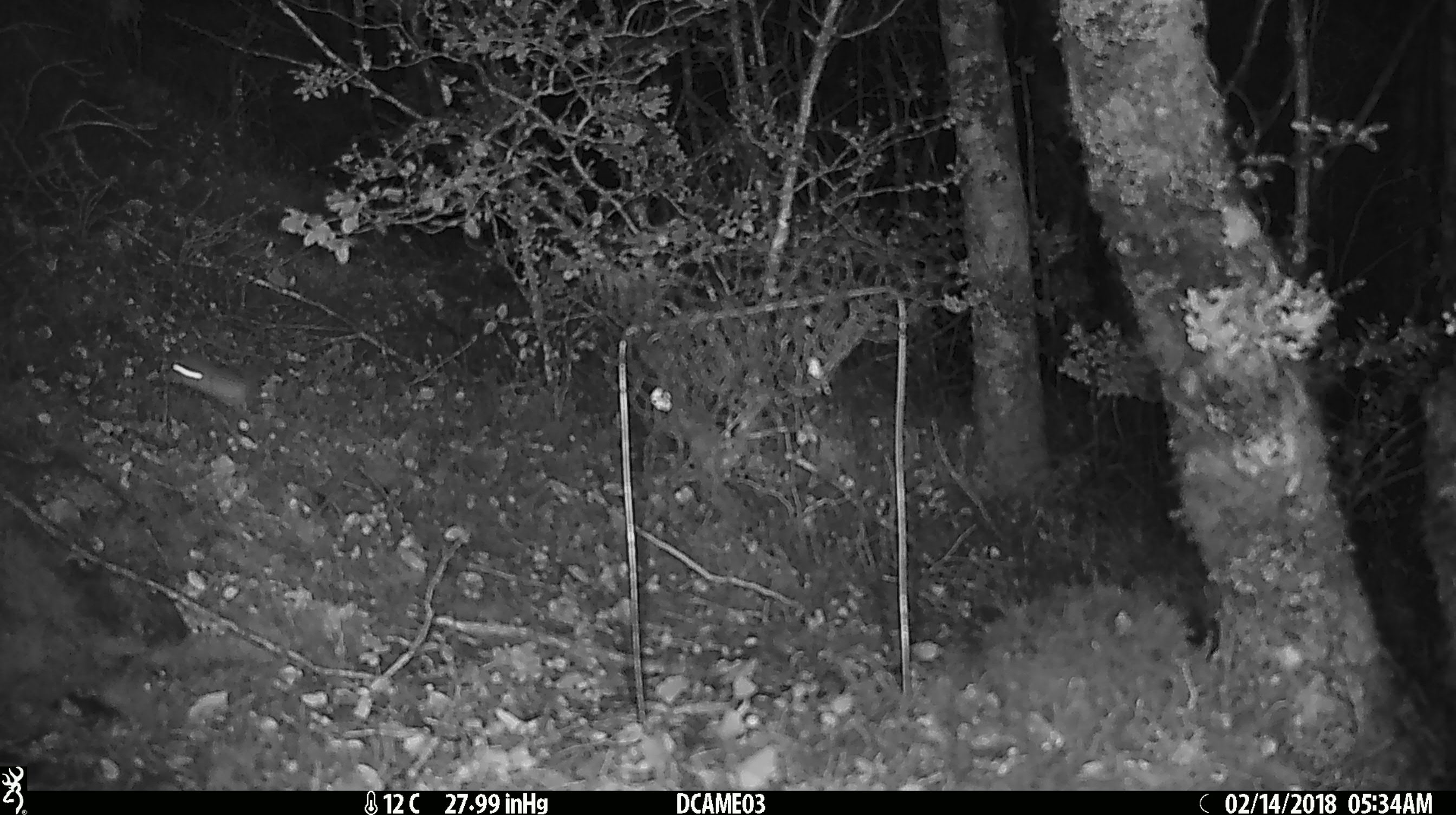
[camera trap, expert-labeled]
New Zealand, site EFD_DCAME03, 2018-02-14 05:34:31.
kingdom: Animalia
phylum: Chordata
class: Mammalia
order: Rodentia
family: Muridae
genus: Mus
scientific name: Mus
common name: mouse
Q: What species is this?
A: Mouse (Mus).